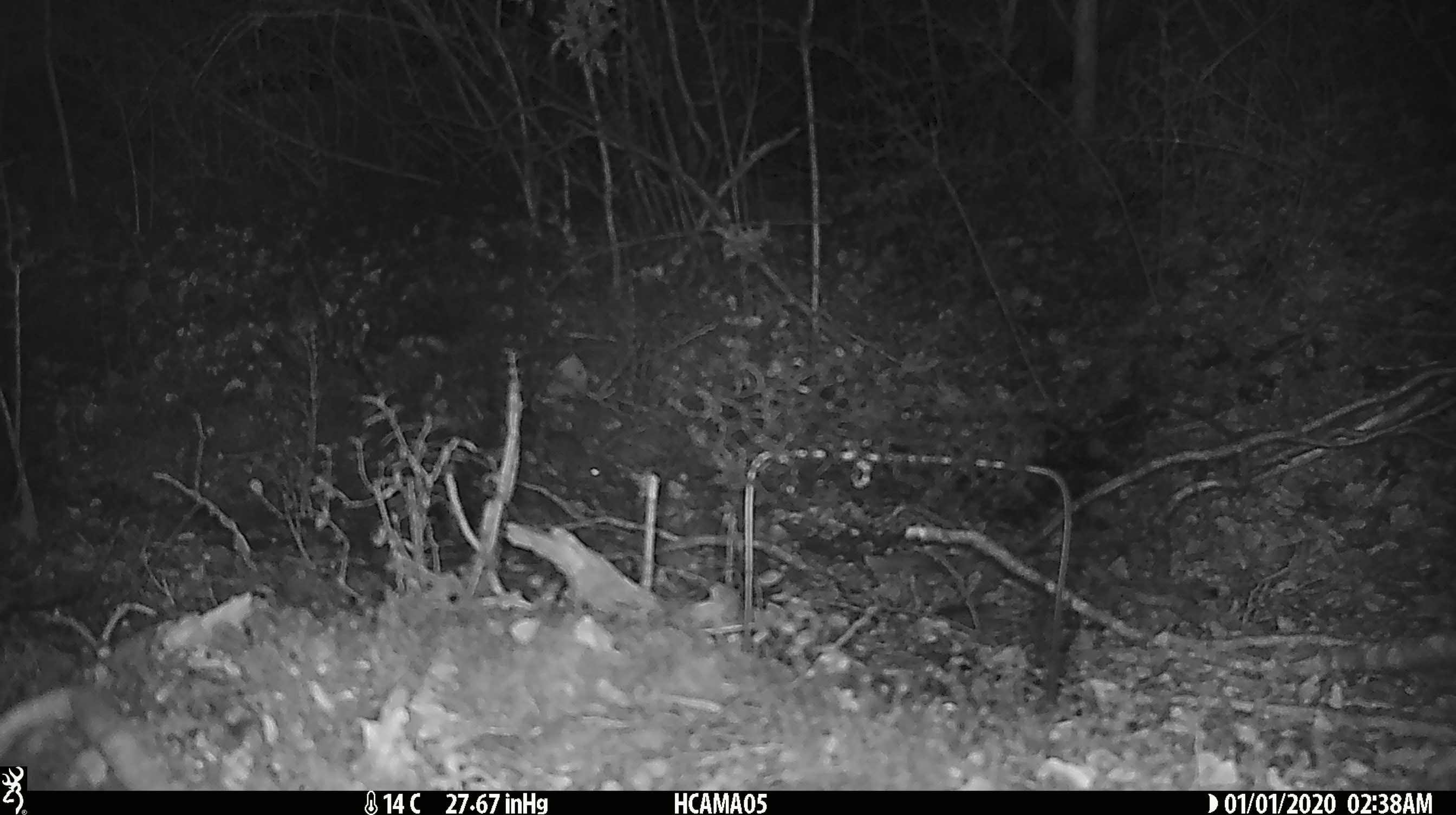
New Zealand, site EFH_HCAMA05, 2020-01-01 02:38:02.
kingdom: Animalia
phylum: Chordata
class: Mammalia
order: Rodentia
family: Muridae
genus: Mus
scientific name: Mus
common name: mouse